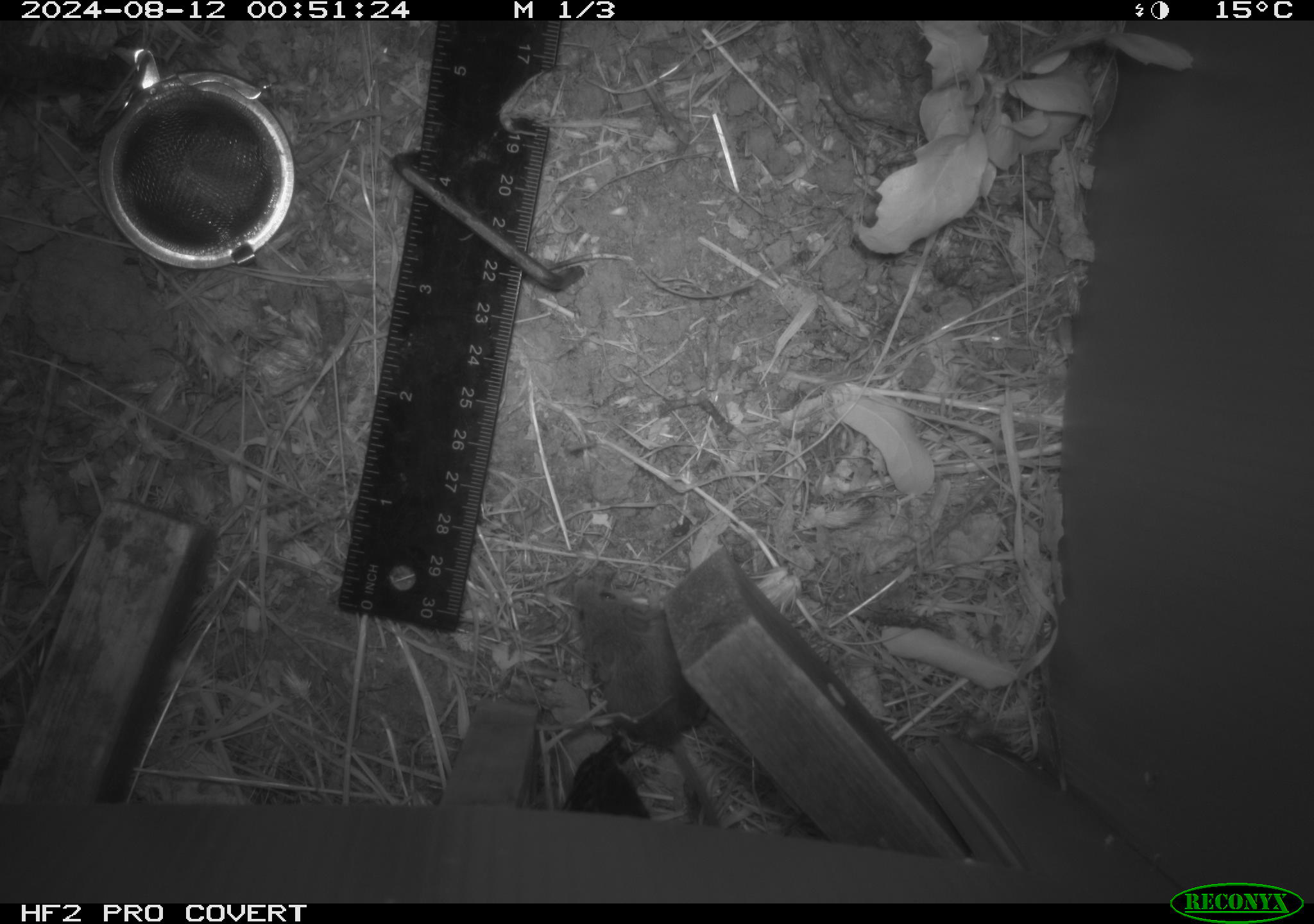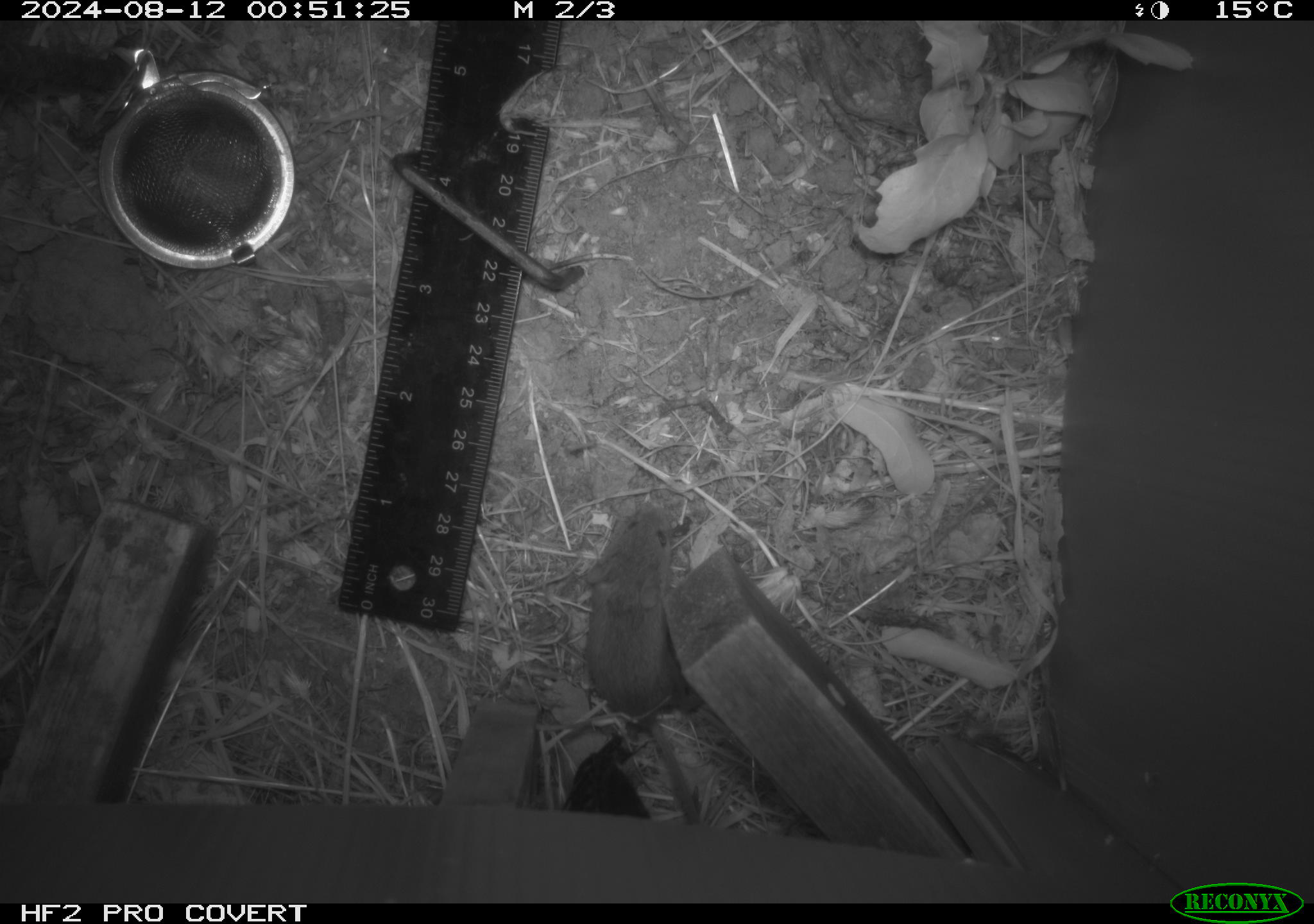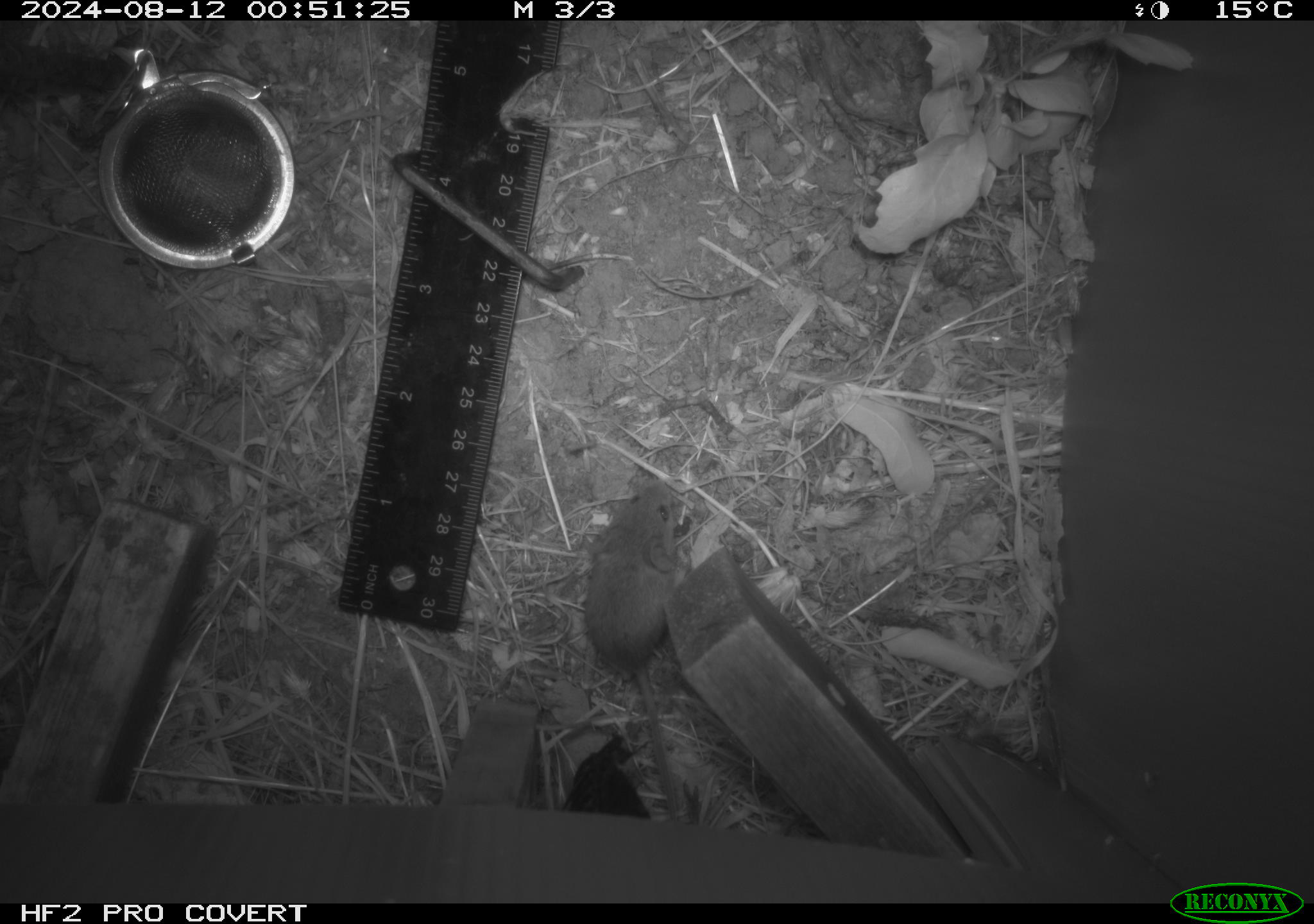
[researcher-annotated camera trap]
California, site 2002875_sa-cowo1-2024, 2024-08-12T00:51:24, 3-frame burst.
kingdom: Animalia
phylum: Chordata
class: Mammalia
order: Rodentia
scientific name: Rodentia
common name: mouse species